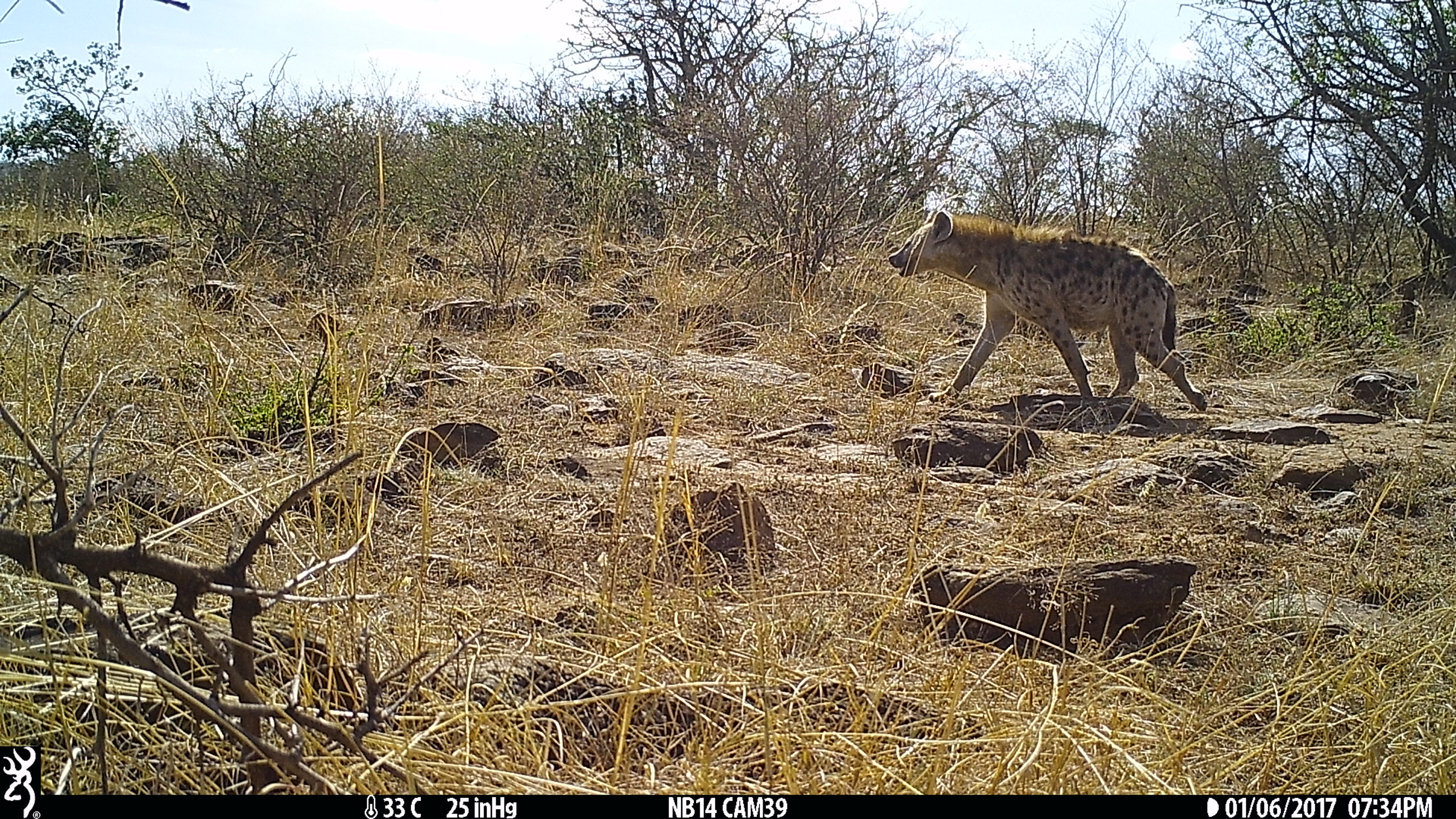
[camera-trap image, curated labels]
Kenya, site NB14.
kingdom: Animalia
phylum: Chordata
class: Mammalia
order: Carnivora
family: Hyaenidae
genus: Crocuta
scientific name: Crocuta crocuta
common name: spotted hyena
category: hyena spotted